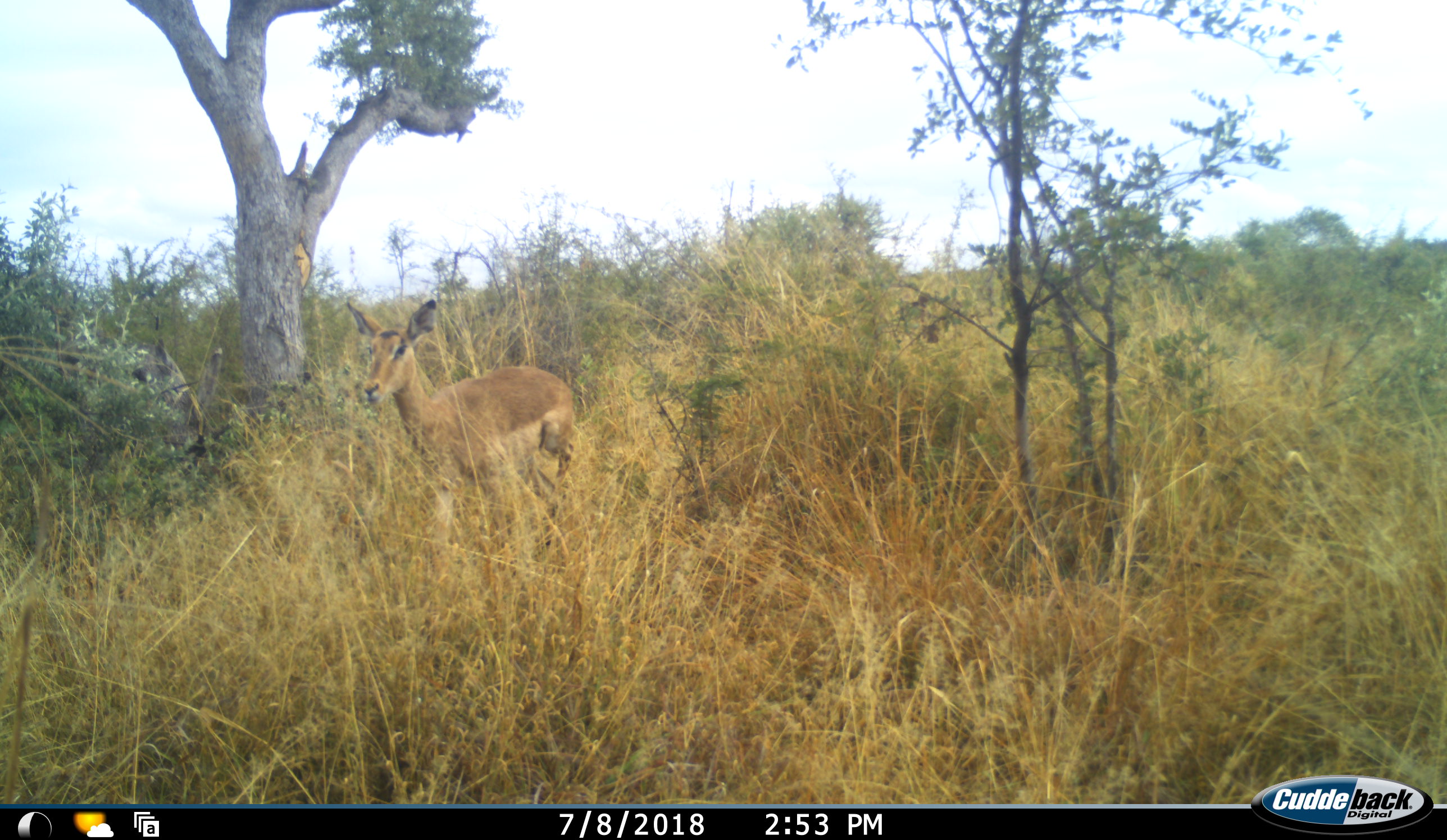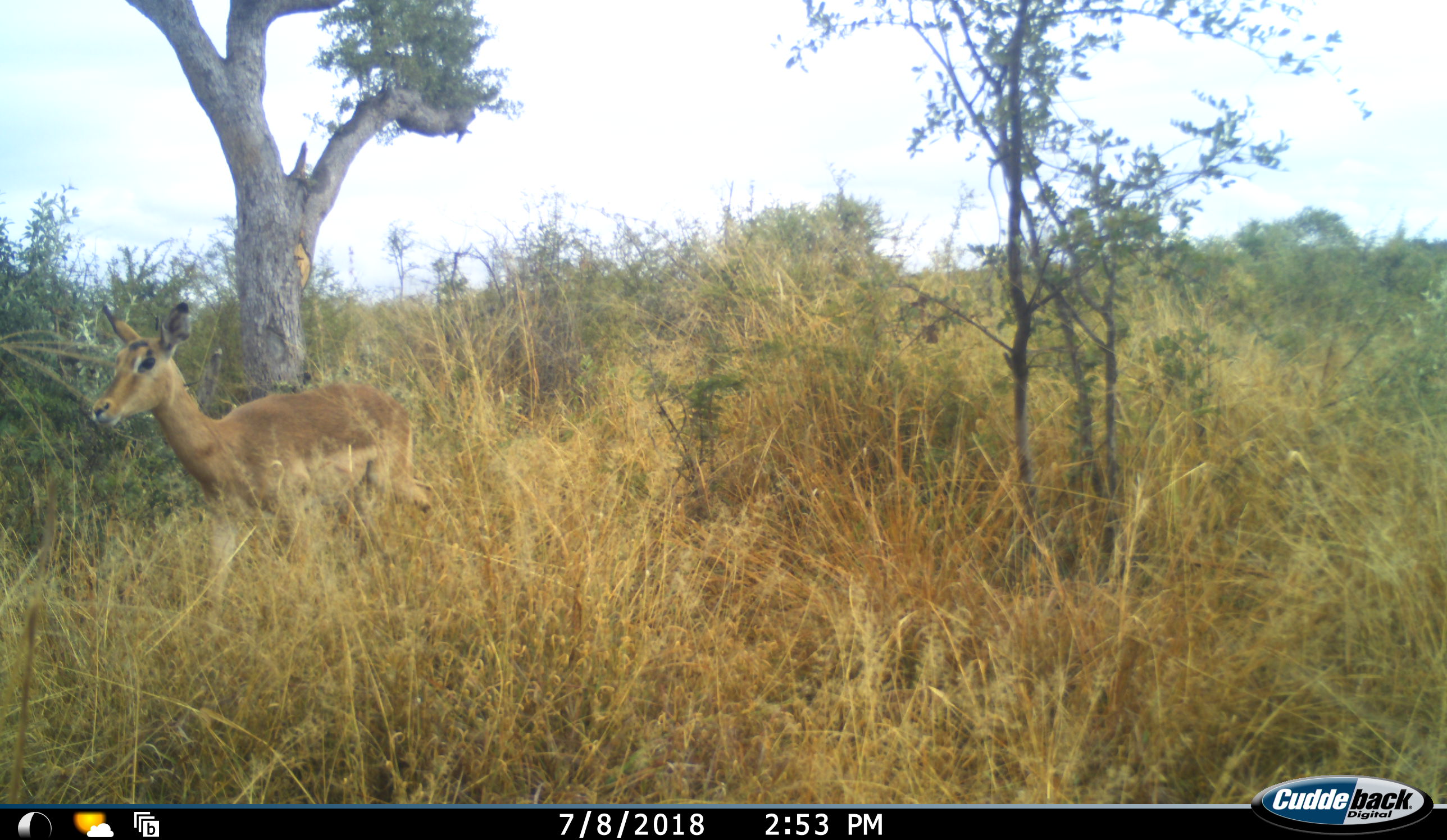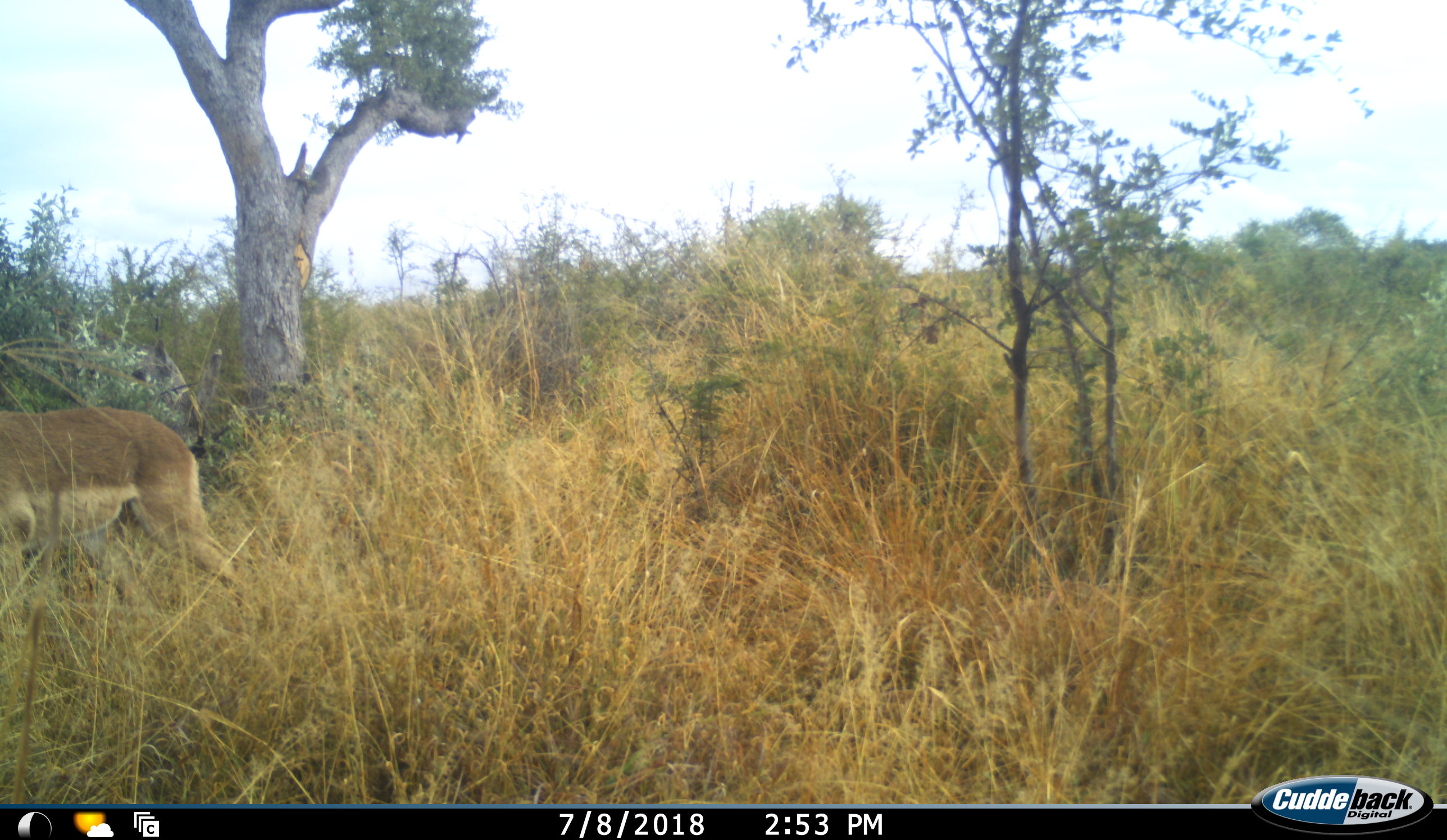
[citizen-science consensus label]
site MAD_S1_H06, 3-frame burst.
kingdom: Animalia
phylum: Chordata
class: Mammalia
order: Artiodactyla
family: Bovidae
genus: Aepyceros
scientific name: Aepyceros melampus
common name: impala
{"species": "impala (Aepyceros melampus)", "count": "1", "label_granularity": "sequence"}